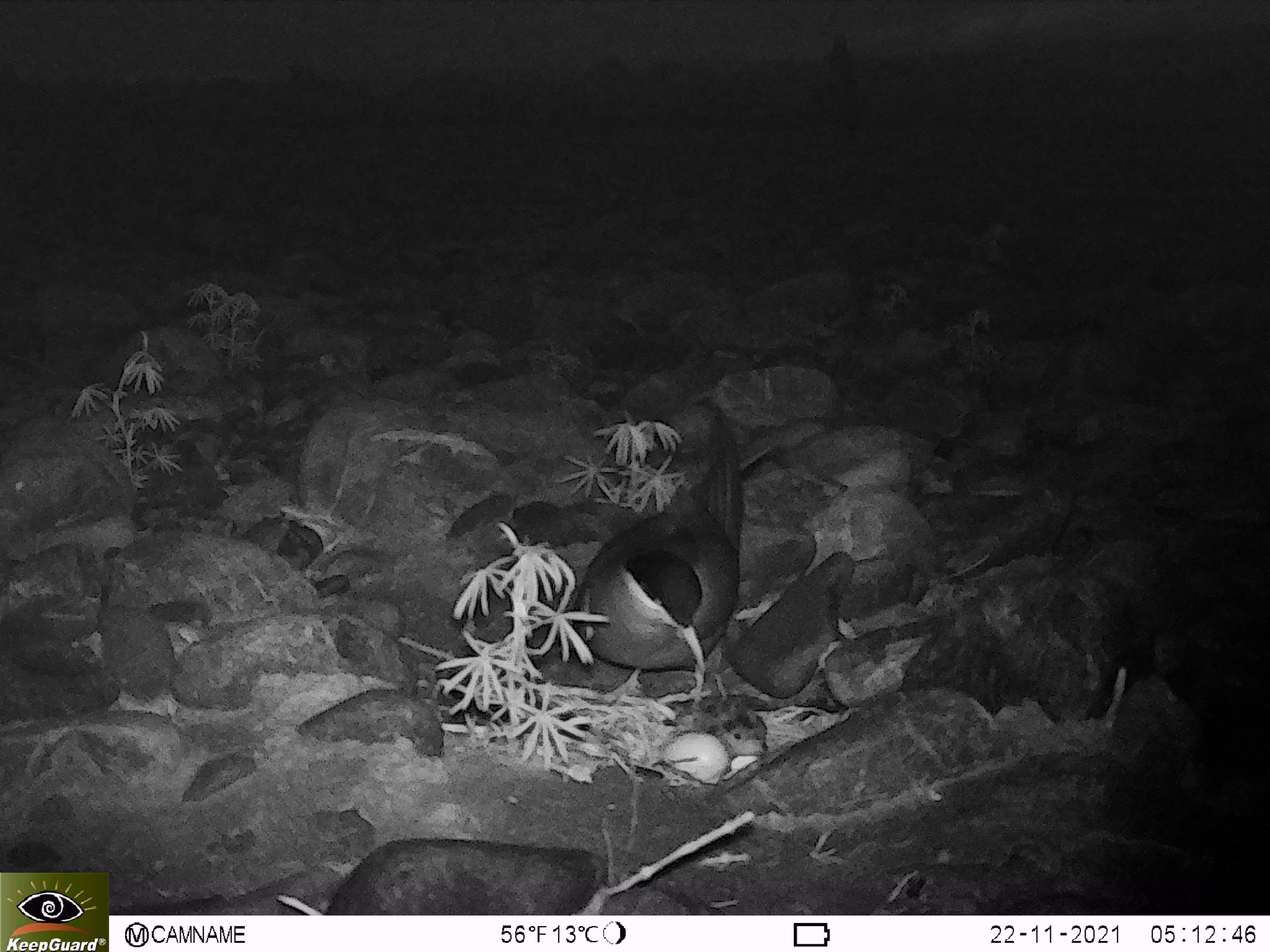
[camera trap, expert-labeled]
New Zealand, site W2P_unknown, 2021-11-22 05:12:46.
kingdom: Animalia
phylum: Chordata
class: Aves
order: Charadriiformes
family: Laridae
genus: Chlidonias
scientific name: Chlidonias albostriatus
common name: black-fronted tern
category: black fronted tern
Black fronted tern (black-fronted tern) (Chlidonias albostriatus).